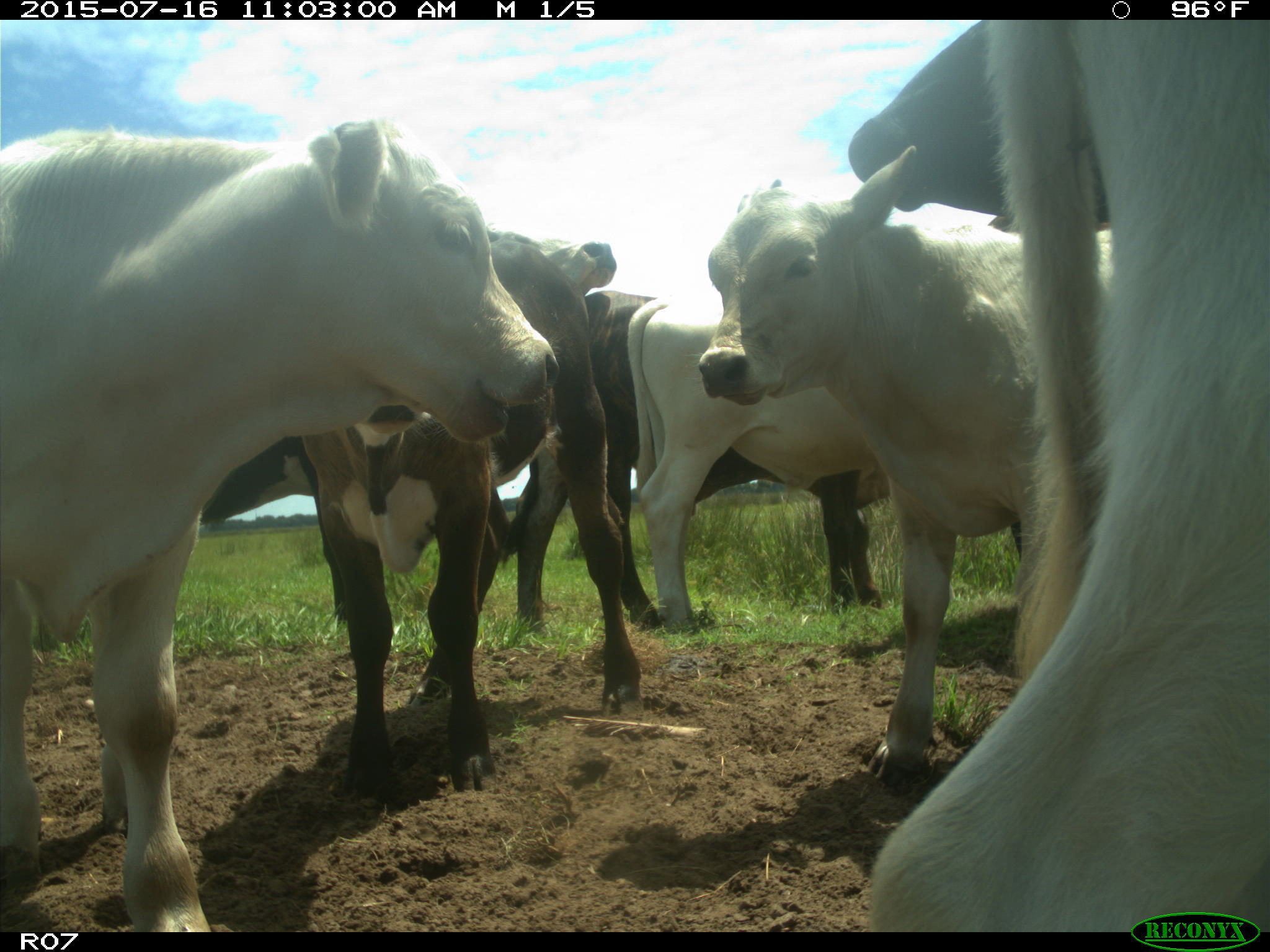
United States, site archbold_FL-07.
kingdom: Animalia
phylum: Chordata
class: Mammalia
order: Artiodactyla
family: Bovidae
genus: Bos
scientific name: Bos taurus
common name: domestic cow